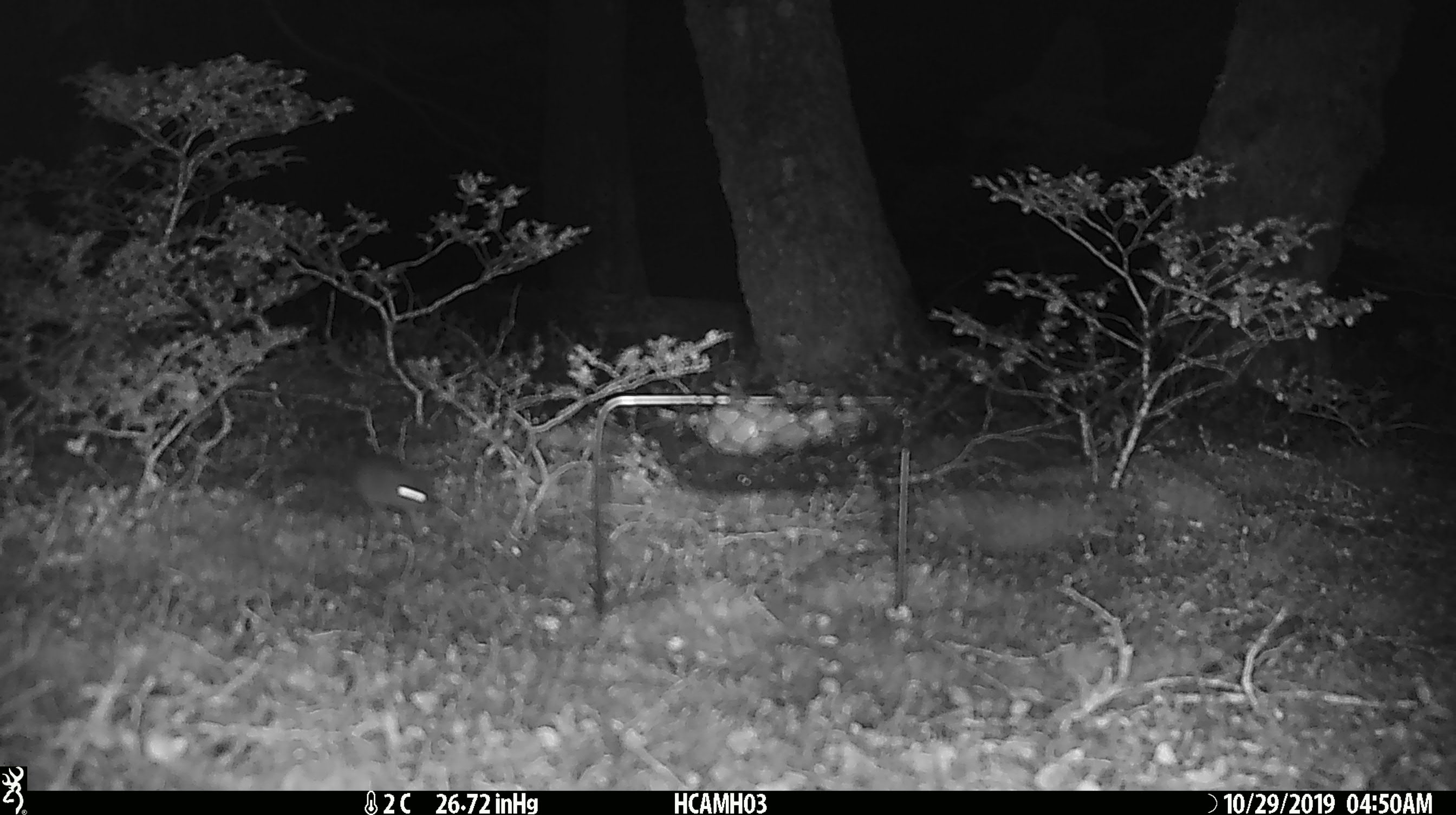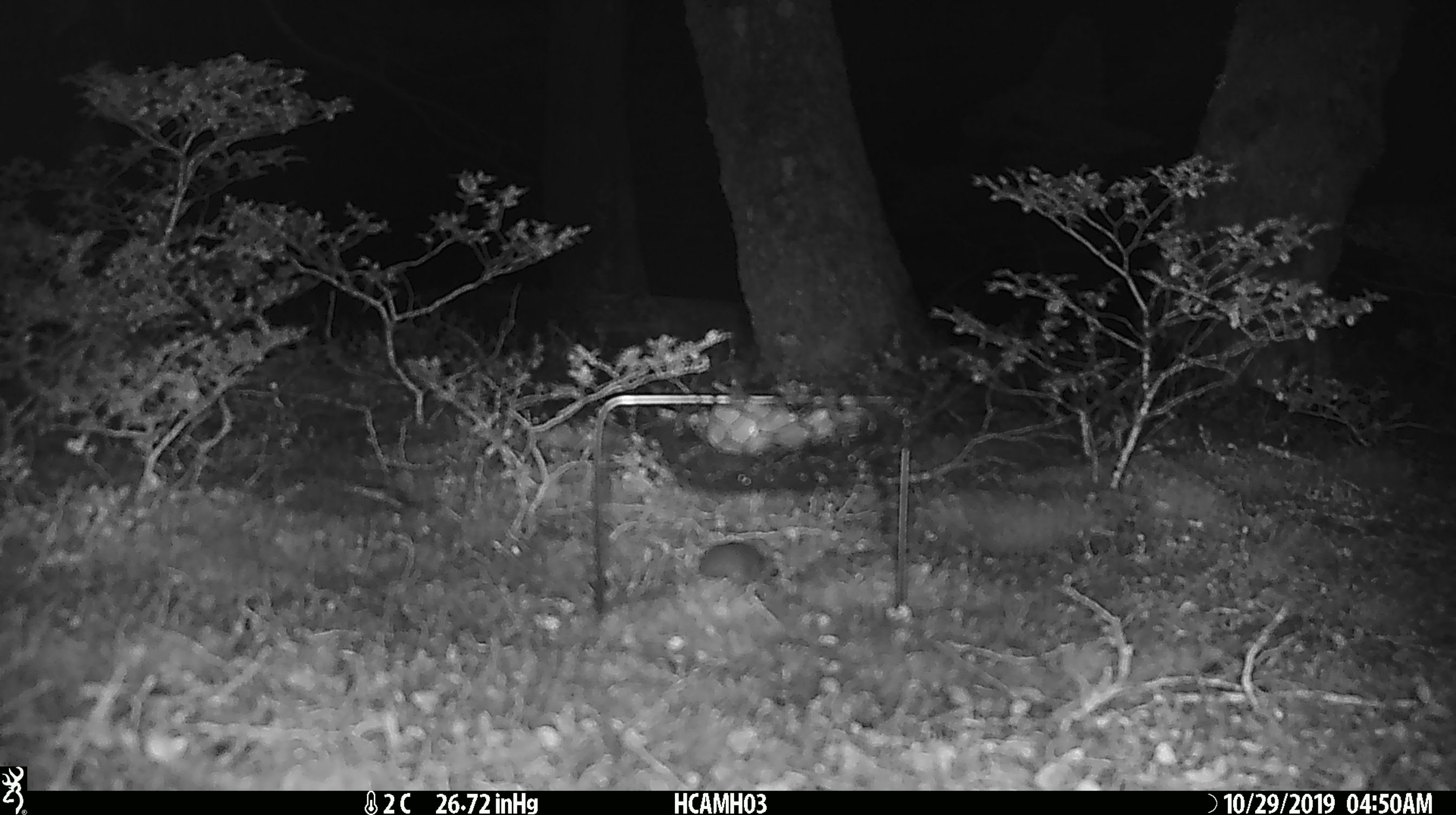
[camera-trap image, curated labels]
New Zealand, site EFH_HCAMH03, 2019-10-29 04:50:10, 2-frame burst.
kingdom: Animalia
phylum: Chordata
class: Mammalia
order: Rodentia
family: Muridae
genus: Mus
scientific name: Mus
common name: mouse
Mouse (Mus).